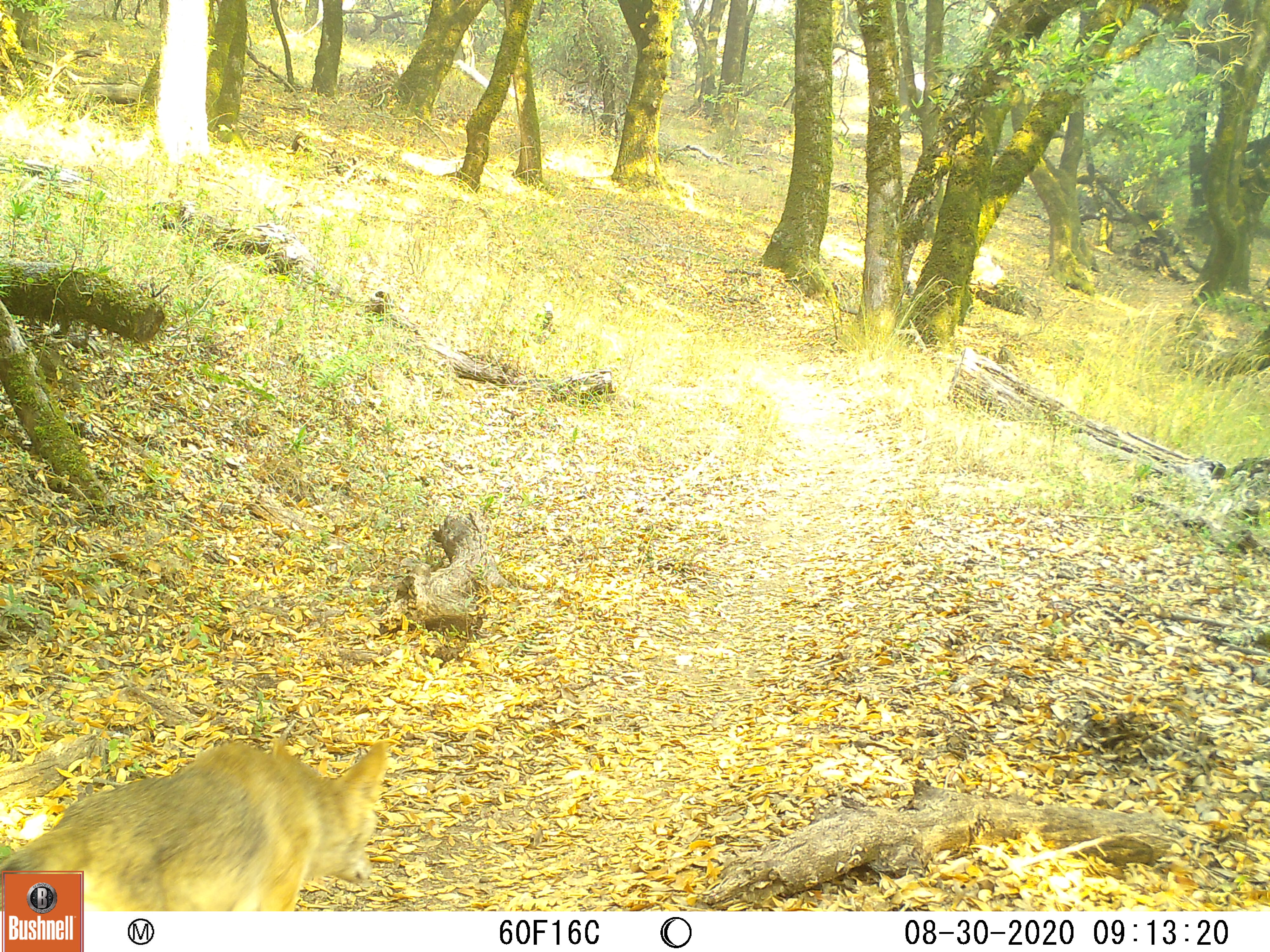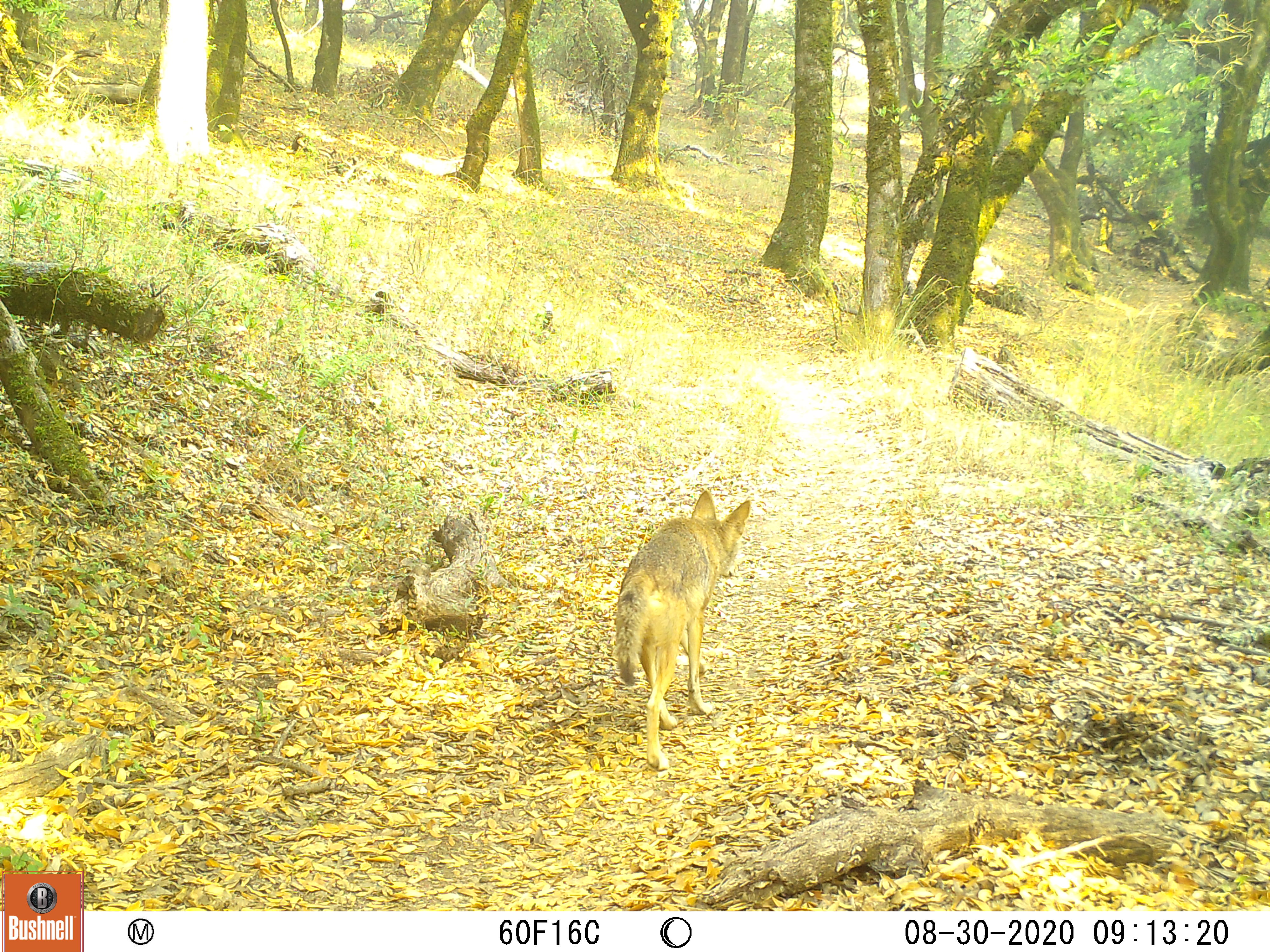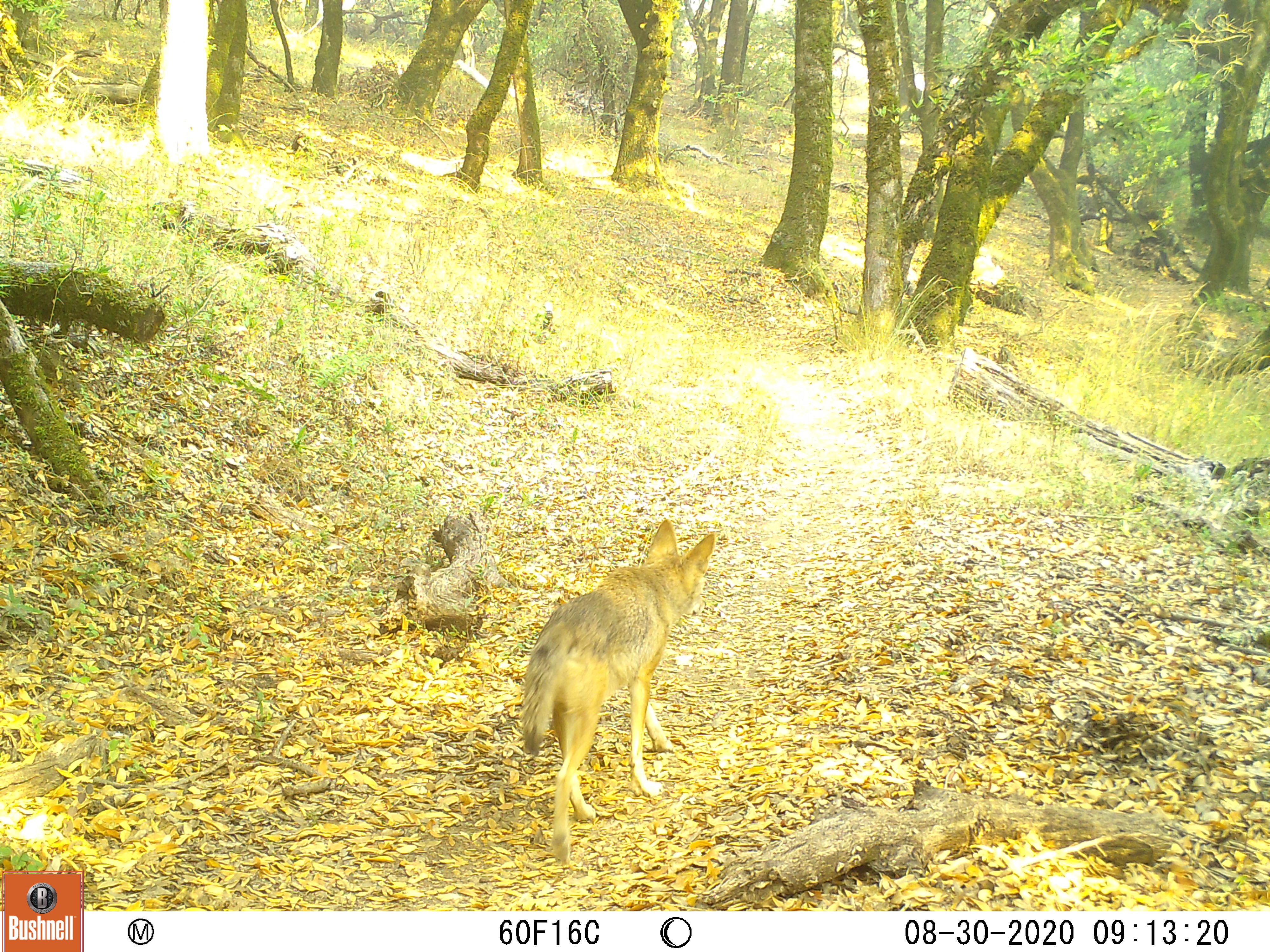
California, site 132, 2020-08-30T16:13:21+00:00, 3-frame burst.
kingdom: Animalia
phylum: Chordata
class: Mammalia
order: Carnivora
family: Canidae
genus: Canis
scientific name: Canis latrans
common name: coyote